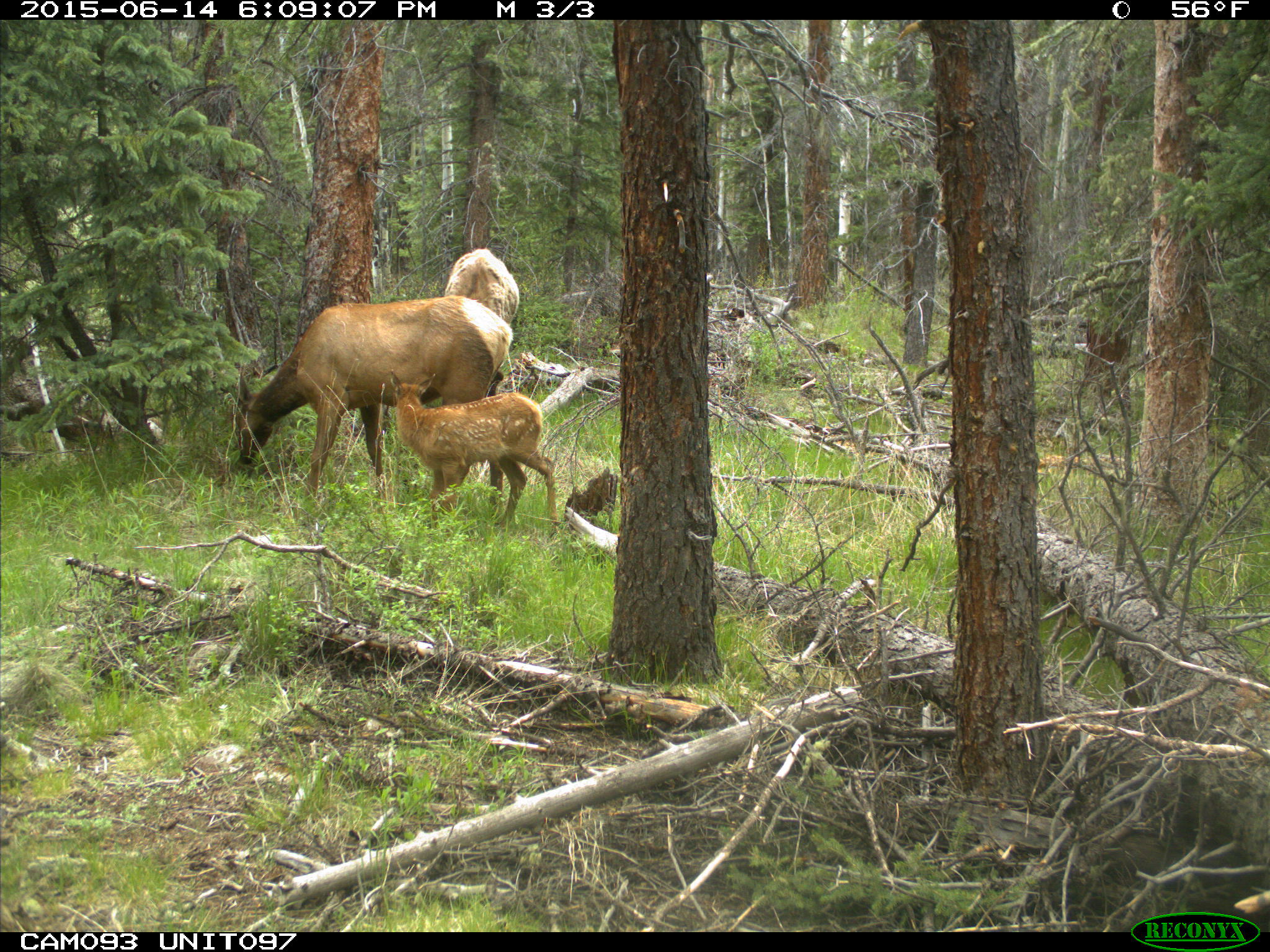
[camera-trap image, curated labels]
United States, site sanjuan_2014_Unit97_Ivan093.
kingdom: Animalia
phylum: Chordata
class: Mammalia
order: Artiodactyla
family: Cervidae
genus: Cervus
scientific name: Cervus elaphus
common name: red deer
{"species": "Cervus elaphus (red deer)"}